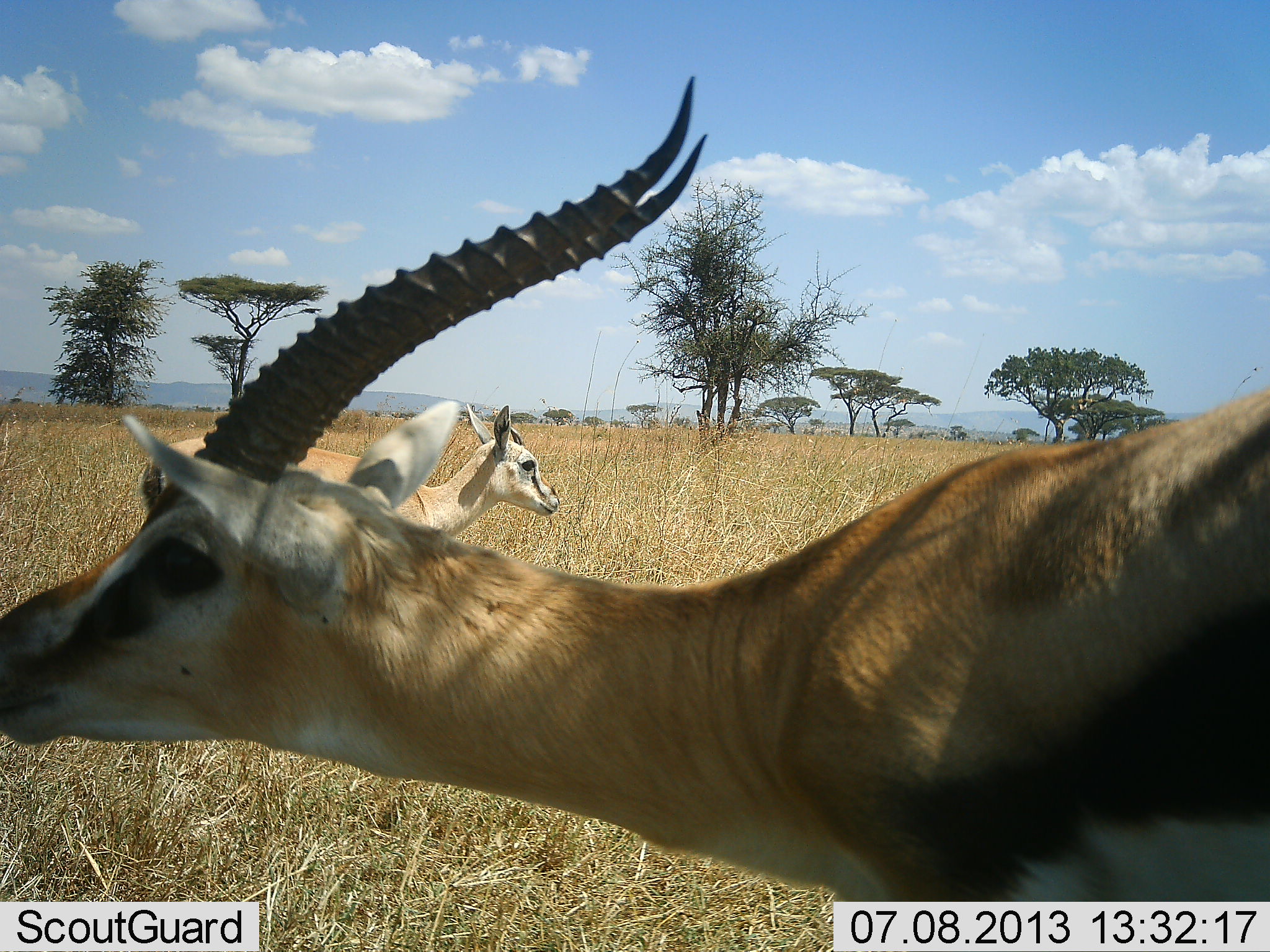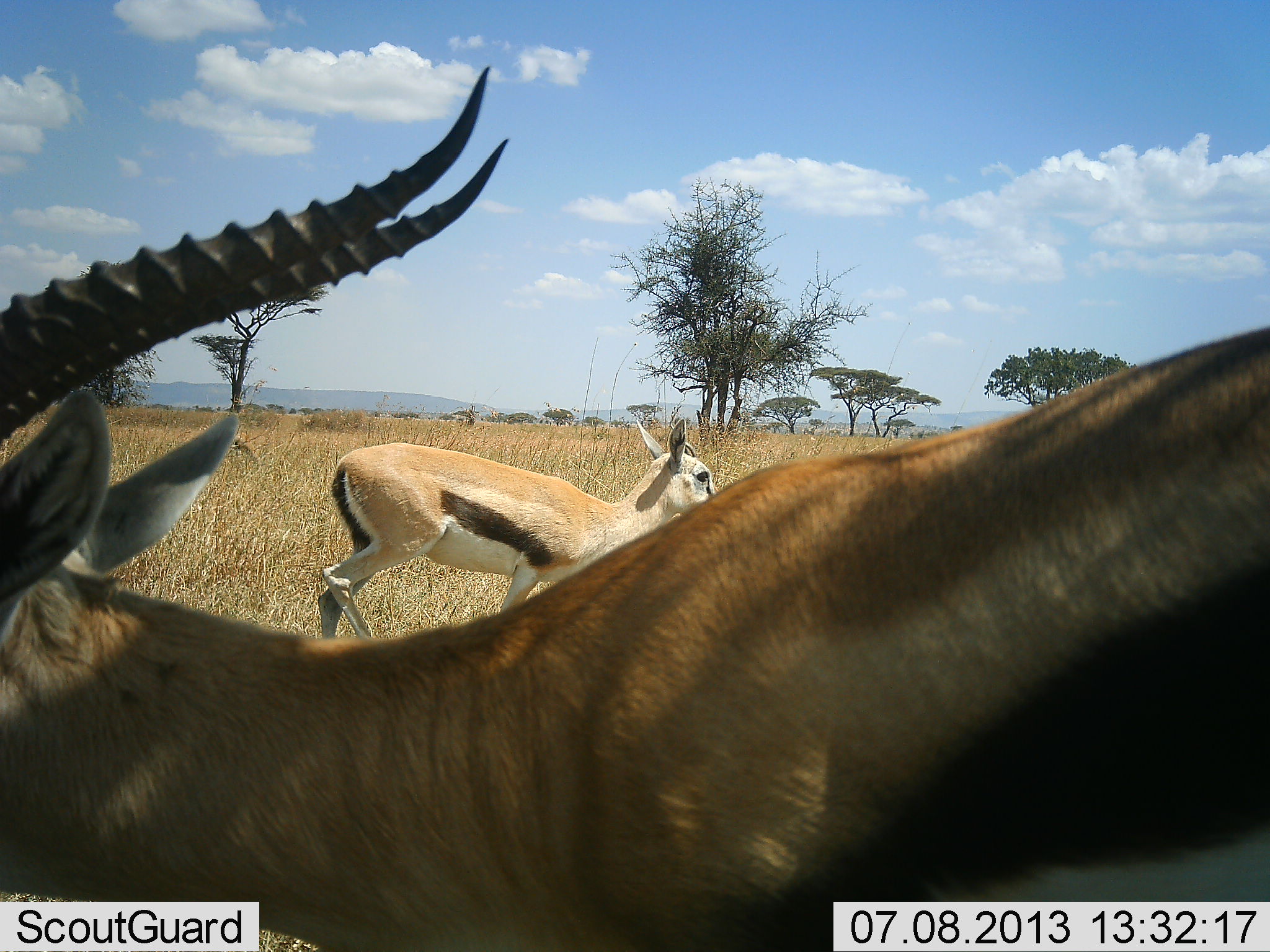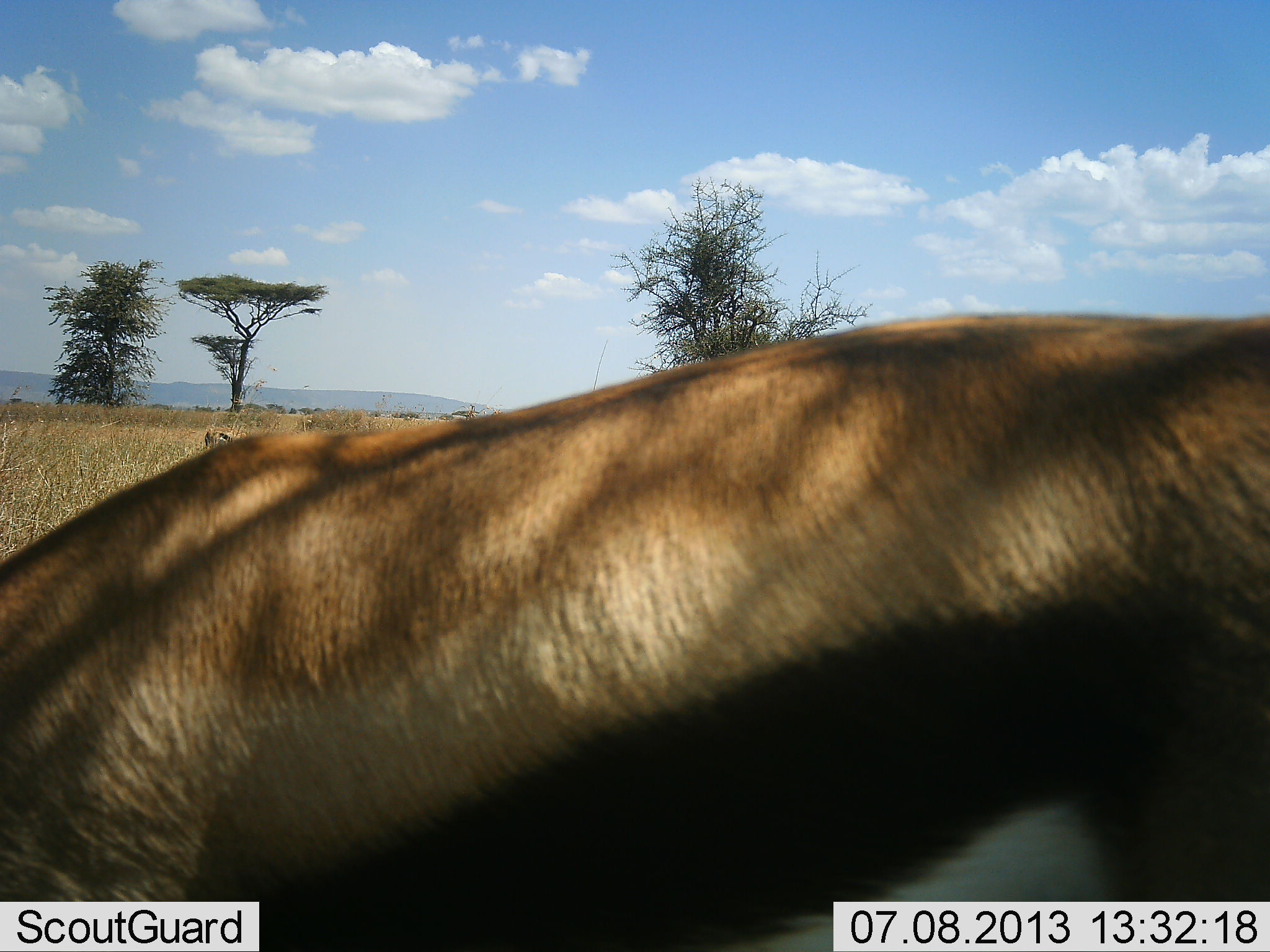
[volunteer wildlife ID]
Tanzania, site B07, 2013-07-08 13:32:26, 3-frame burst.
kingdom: Animalia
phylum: Chordata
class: Mammalia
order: Artiodactyla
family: Bovidae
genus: Eudorcas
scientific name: Eudorcas thomsonii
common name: thomson's gazelle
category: gazellethomsons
Gazellethomsons (thomson's gazelle) (Eudorcas thomsonii), count 2. Behavior (volunteer vote fractions): standing 53%, resting 0%, moving 67%, interacting 0%. Young present (vote fraction): 20%. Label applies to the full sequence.